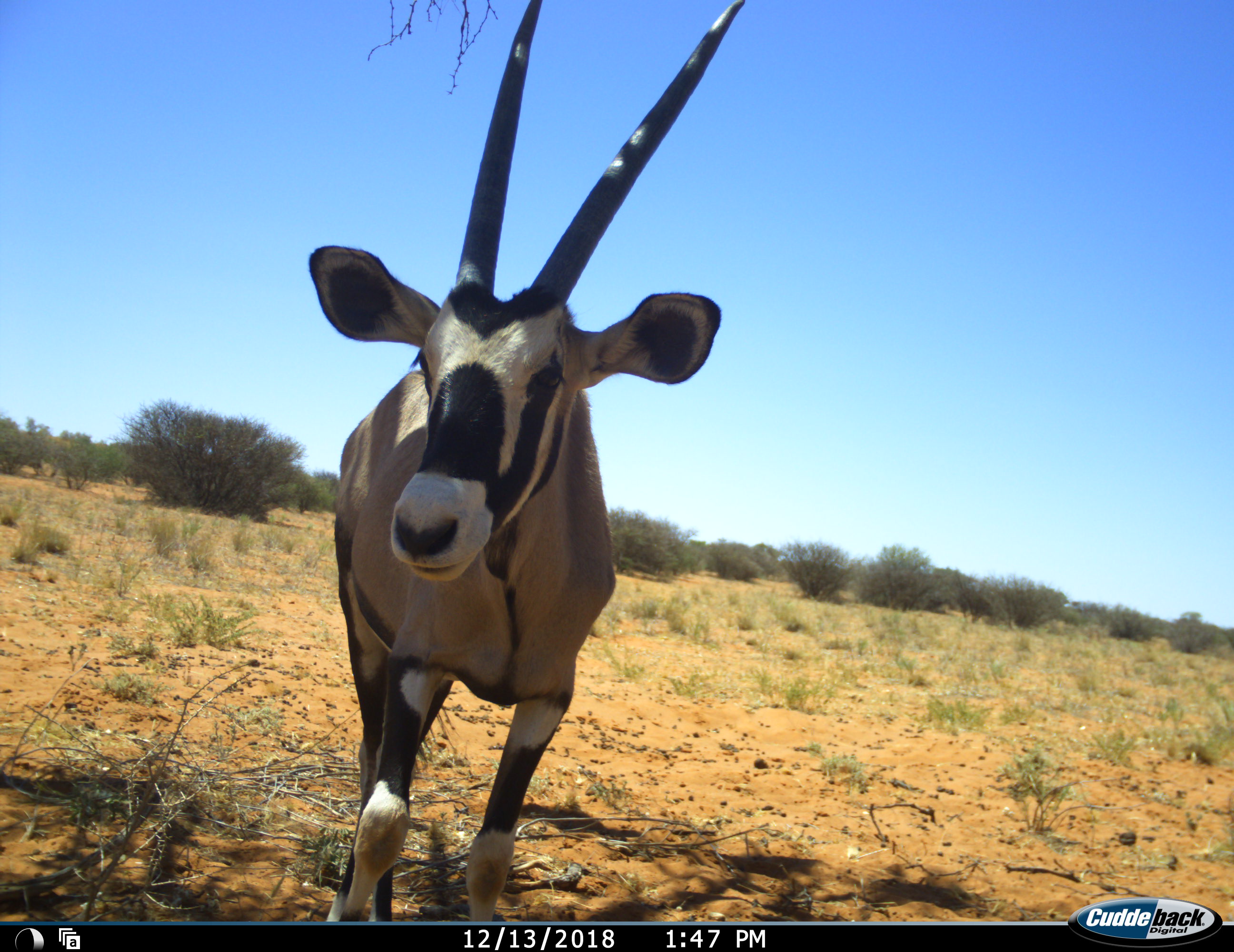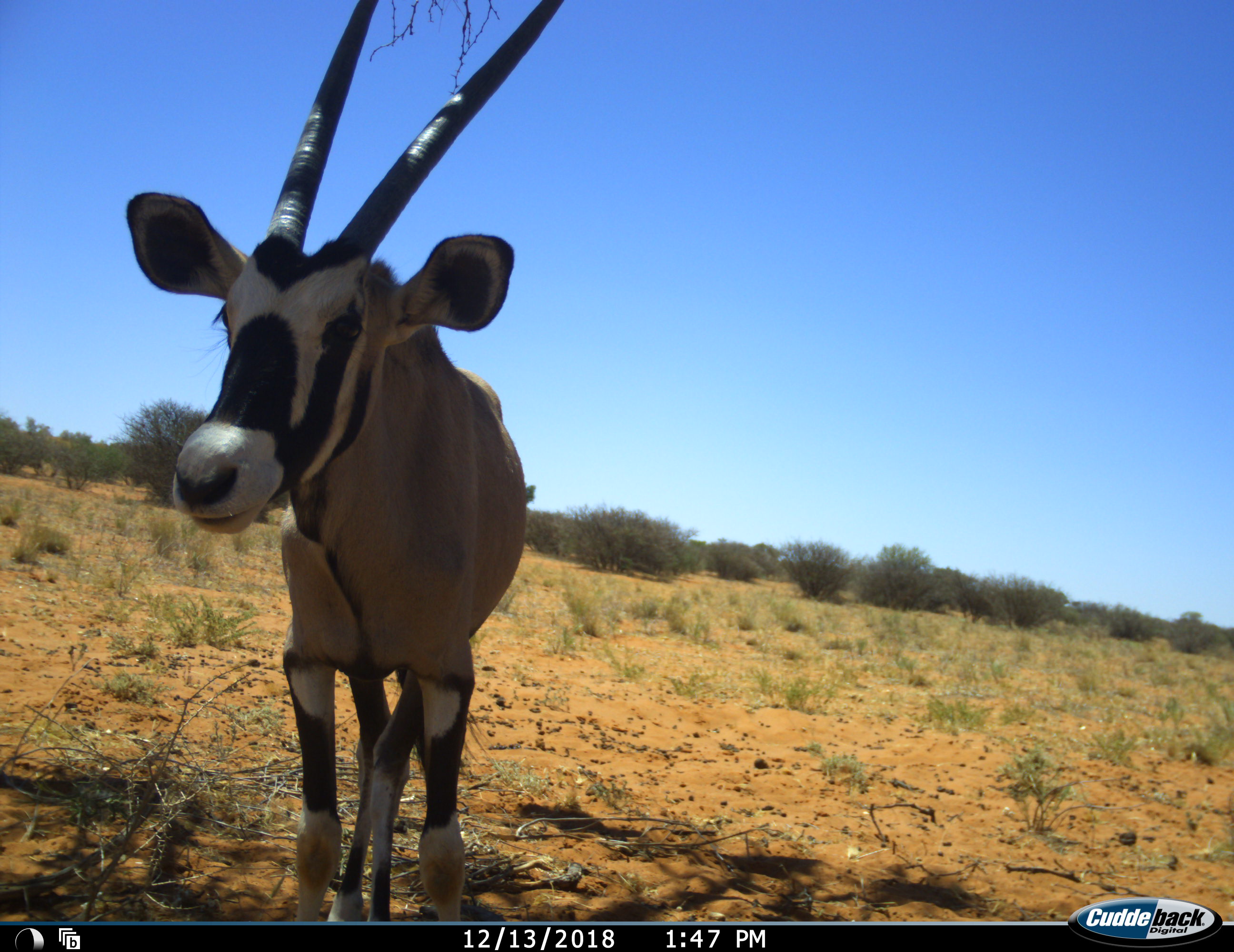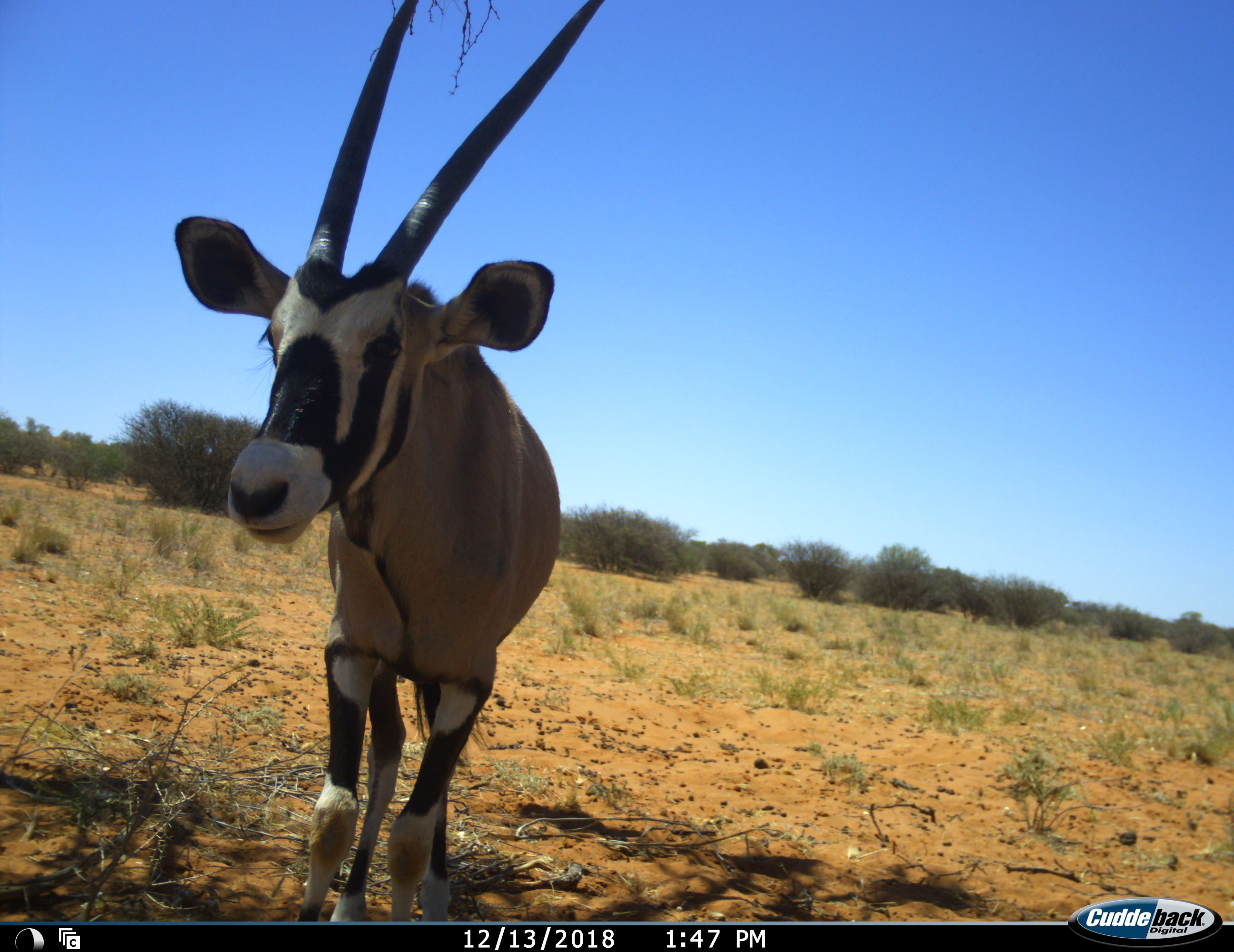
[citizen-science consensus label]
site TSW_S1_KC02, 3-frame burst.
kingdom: Animalia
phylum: Chordata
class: Mammalia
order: Artiodactyla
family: Bovidae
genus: Oryx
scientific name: Oryx gazella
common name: gemsbok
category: oryx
Oryx (gemsbok) (Oryx gazella), count 1. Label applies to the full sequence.